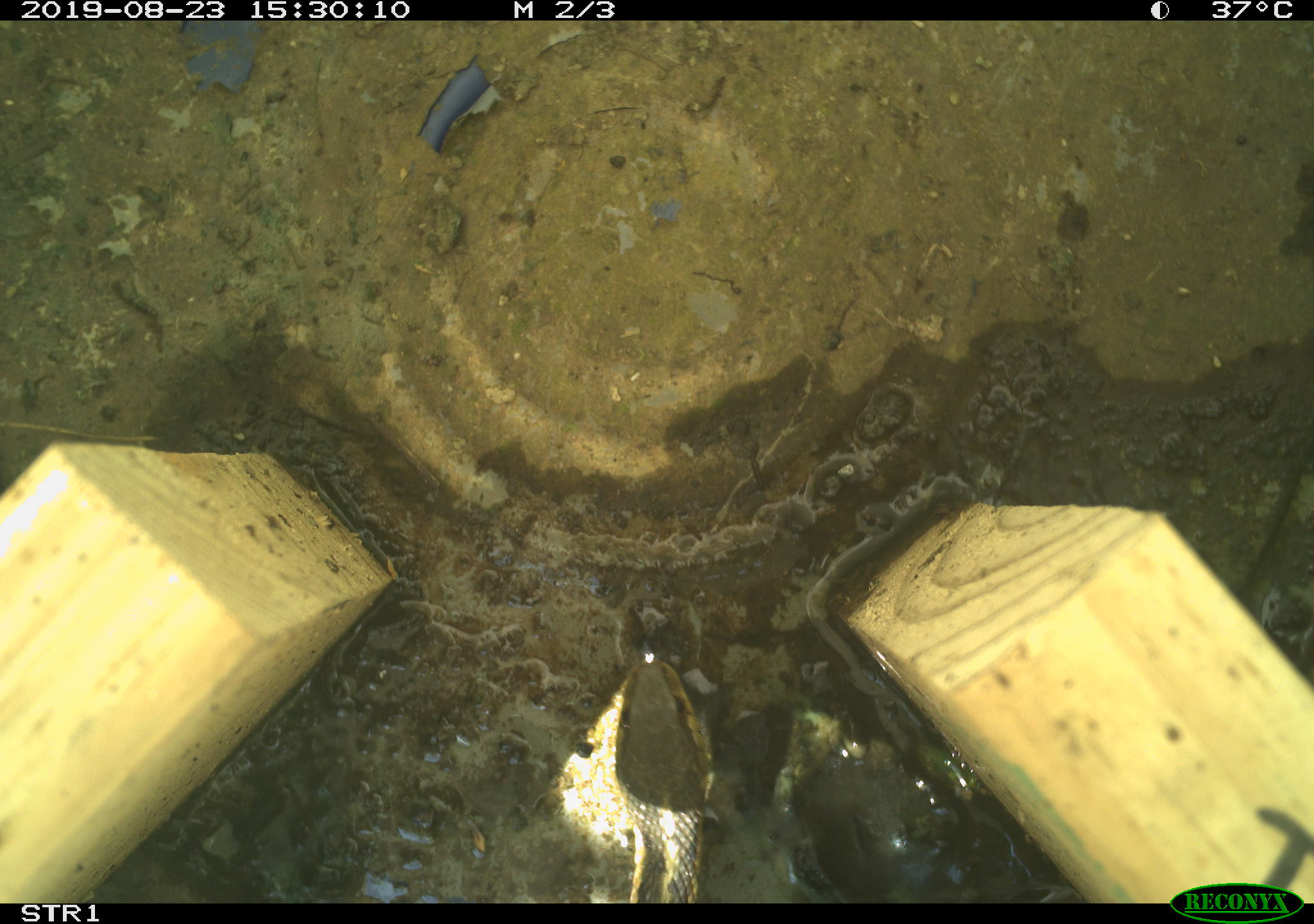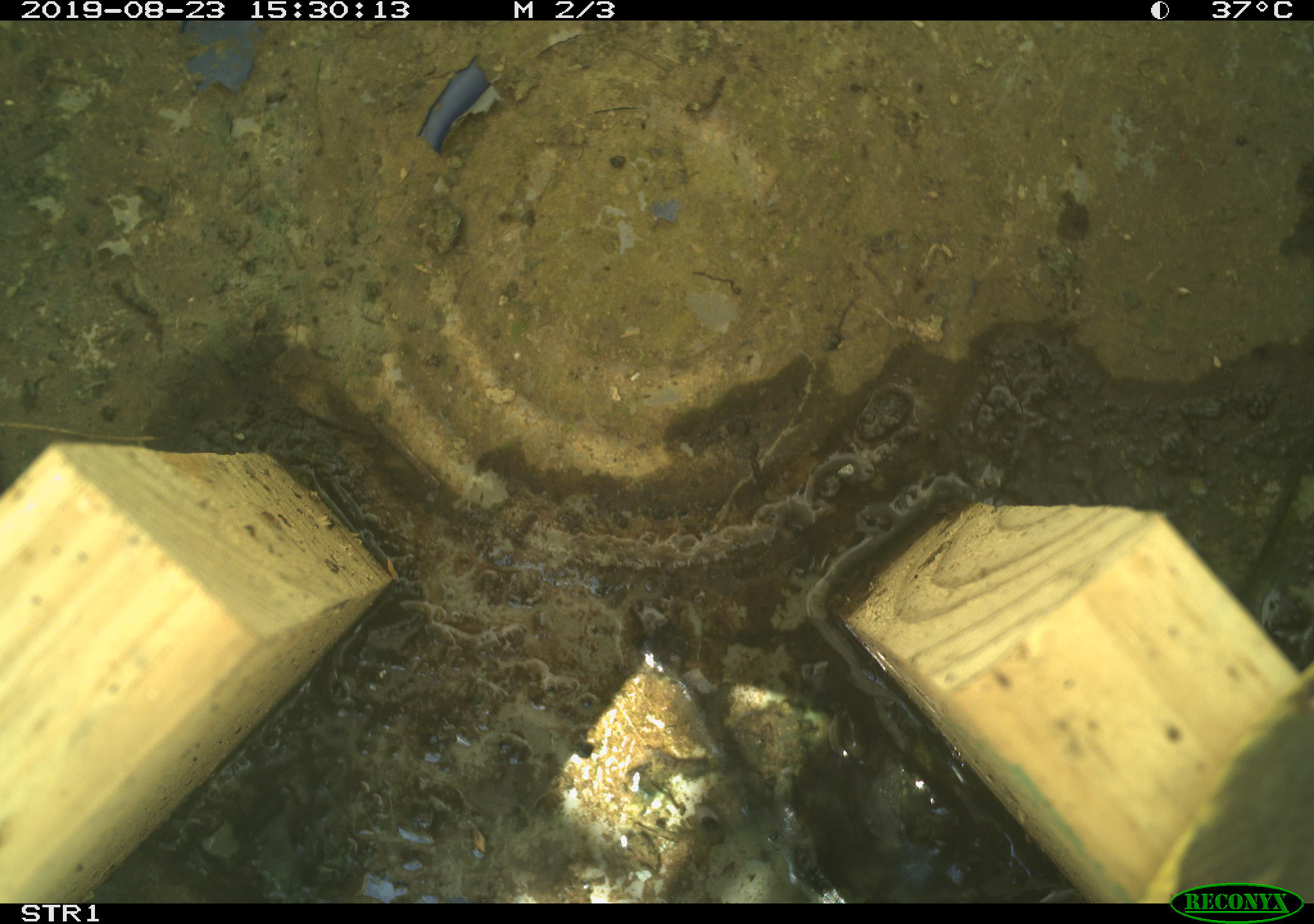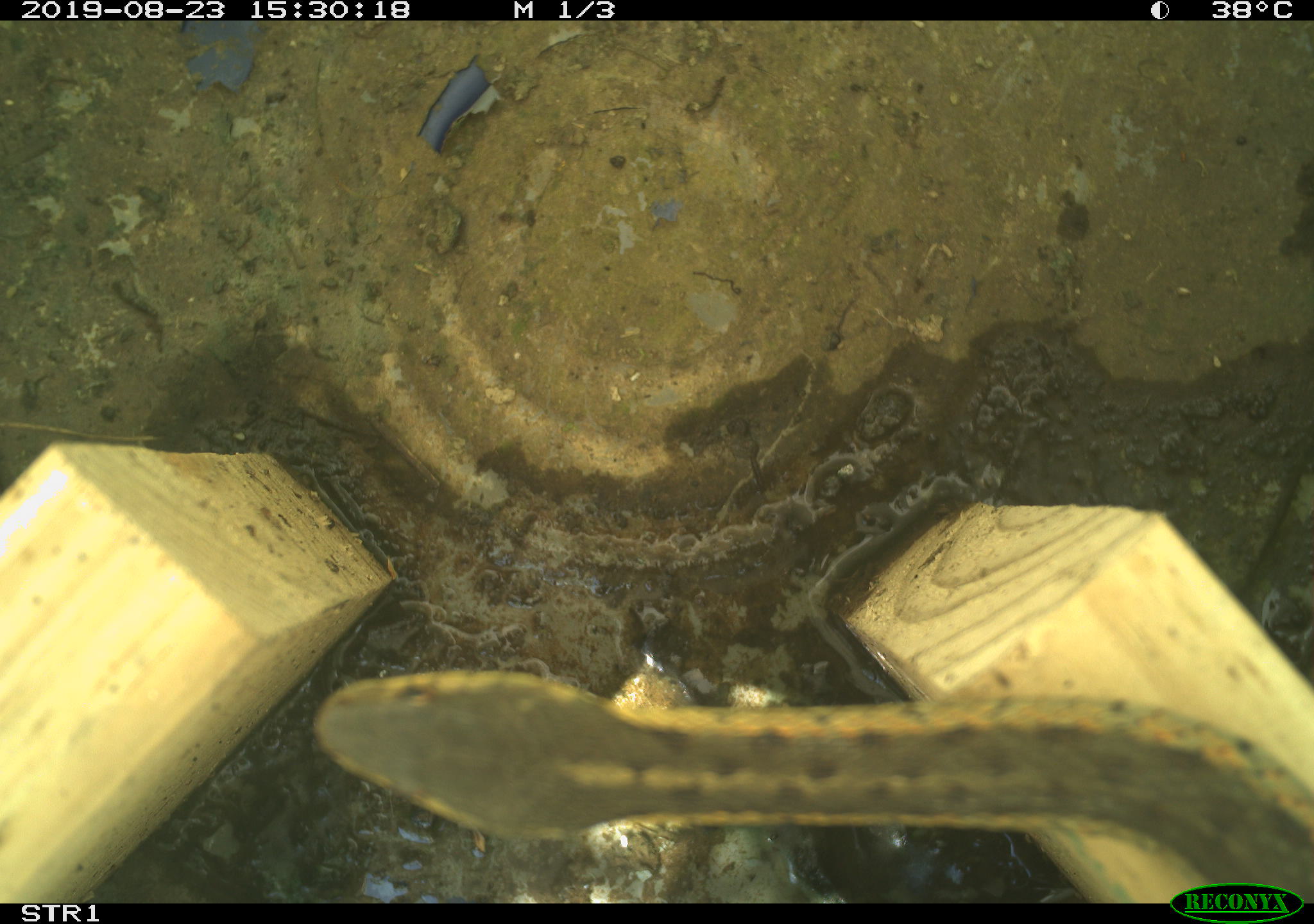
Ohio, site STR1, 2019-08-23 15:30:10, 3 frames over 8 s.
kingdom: Animalia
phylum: Chordata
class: Reptilia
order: Squamata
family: Colubridae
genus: Thamnophis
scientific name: Thamnophis sirtalis sirtalis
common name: eastern gartersnake